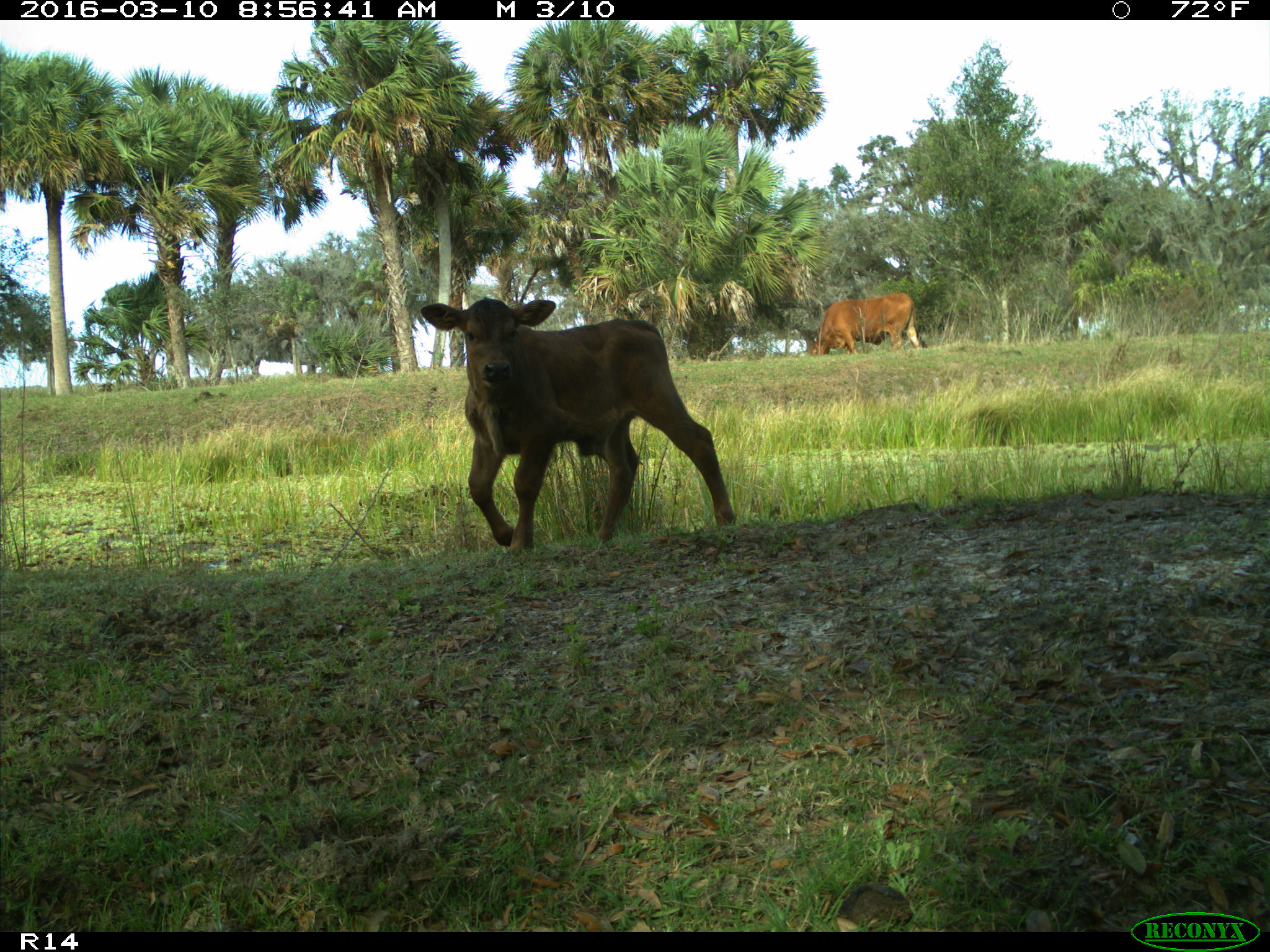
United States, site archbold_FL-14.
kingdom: Animalia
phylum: Chordata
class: Mammalia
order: Artiodactyla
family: Bovidae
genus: Bos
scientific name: Bos taurus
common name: domestic cow